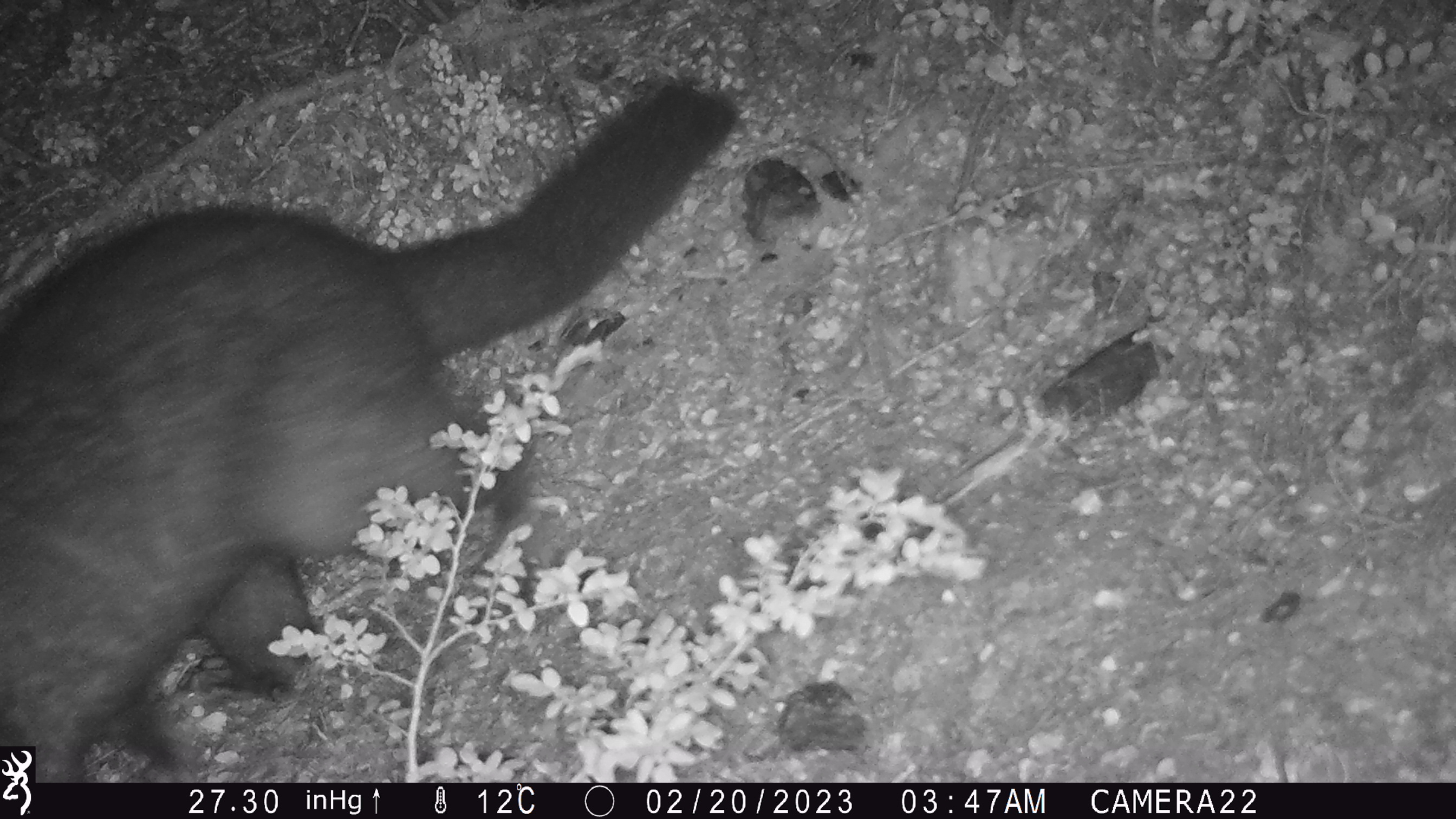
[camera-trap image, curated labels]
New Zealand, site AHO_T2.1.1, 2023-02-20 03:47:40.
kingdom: Animalia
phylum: Chordata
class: Mammalia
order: Carnivora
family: Mustelidae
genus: Mustela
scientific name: Mustela erminea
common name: stoat